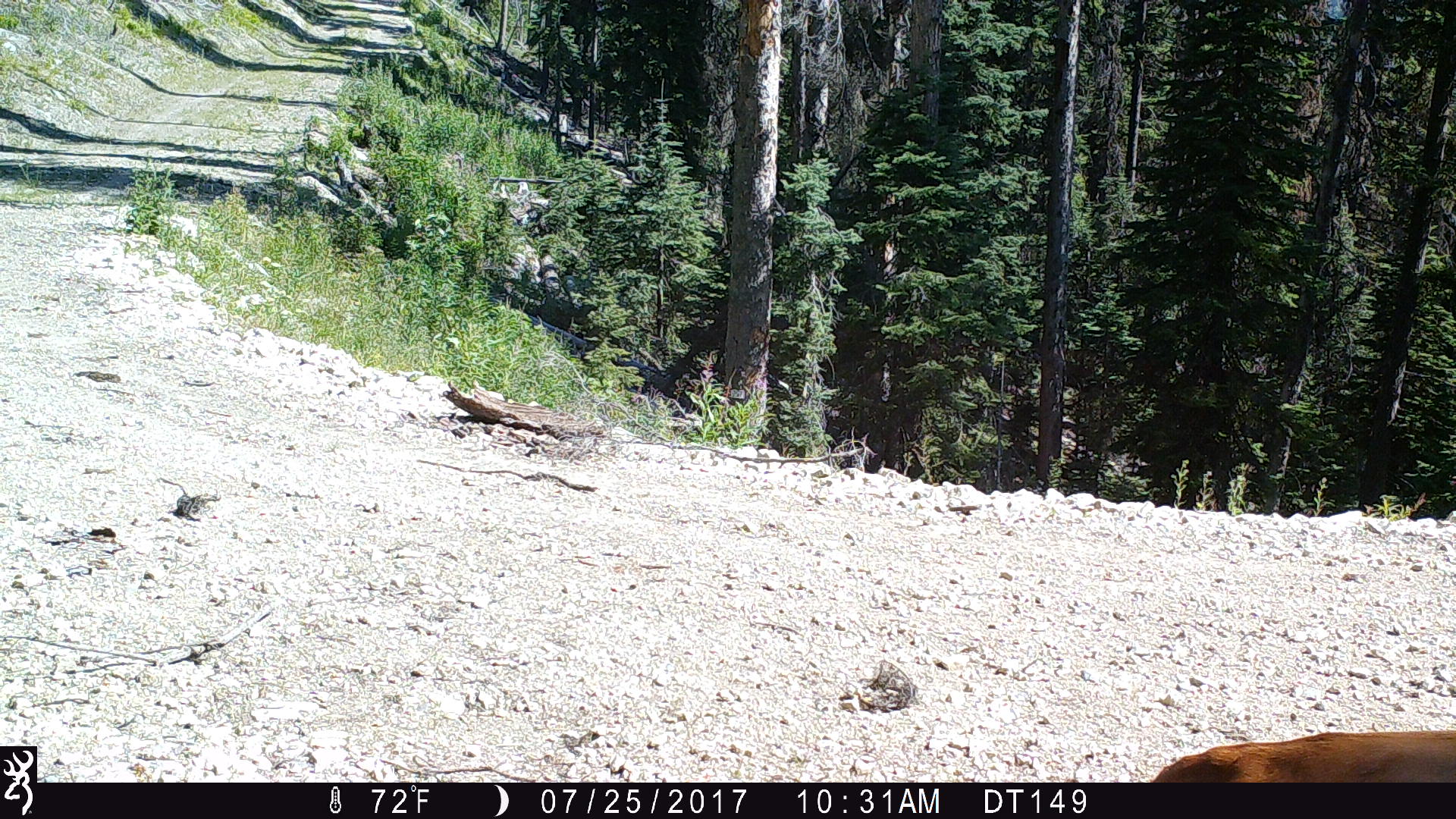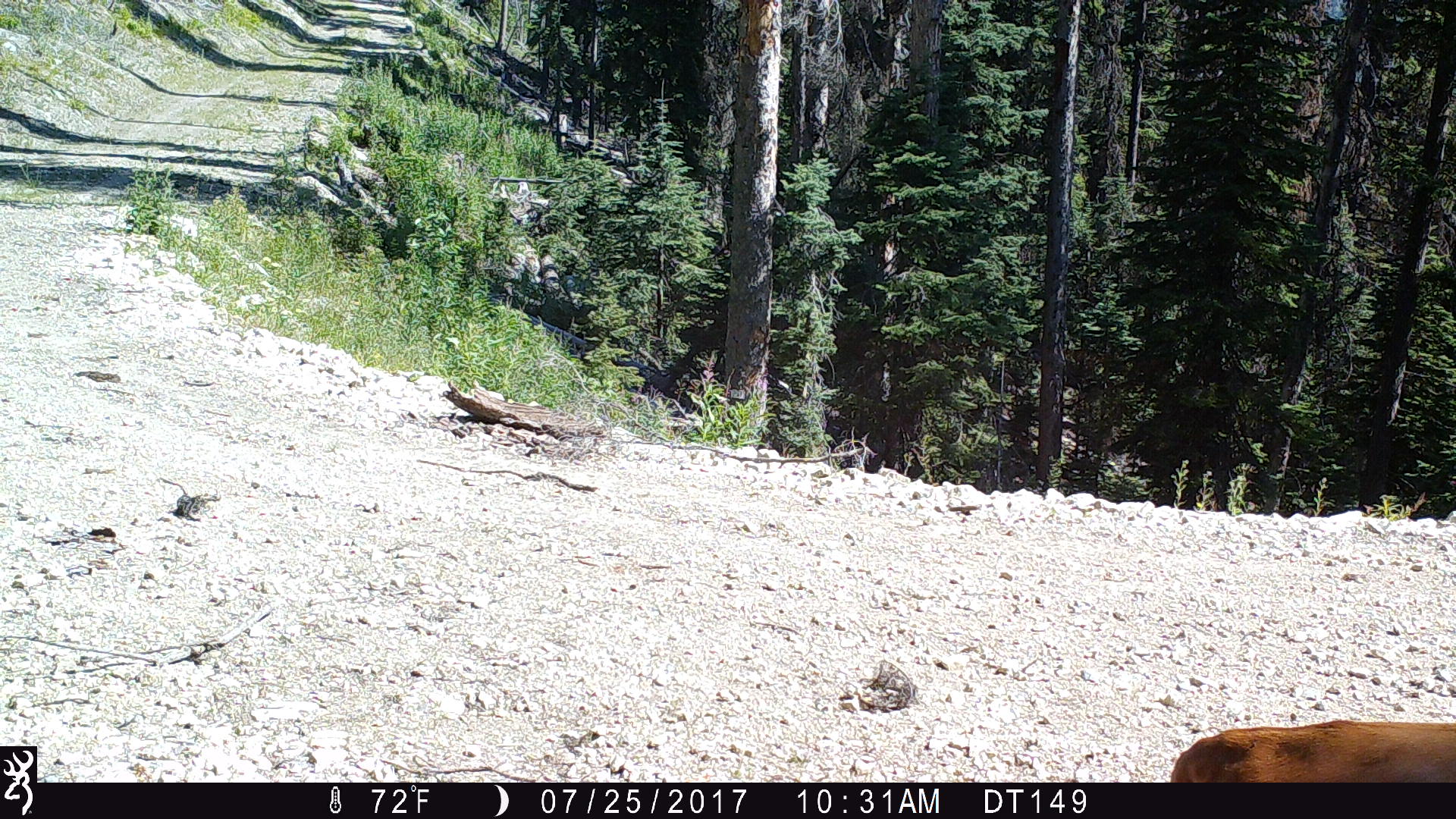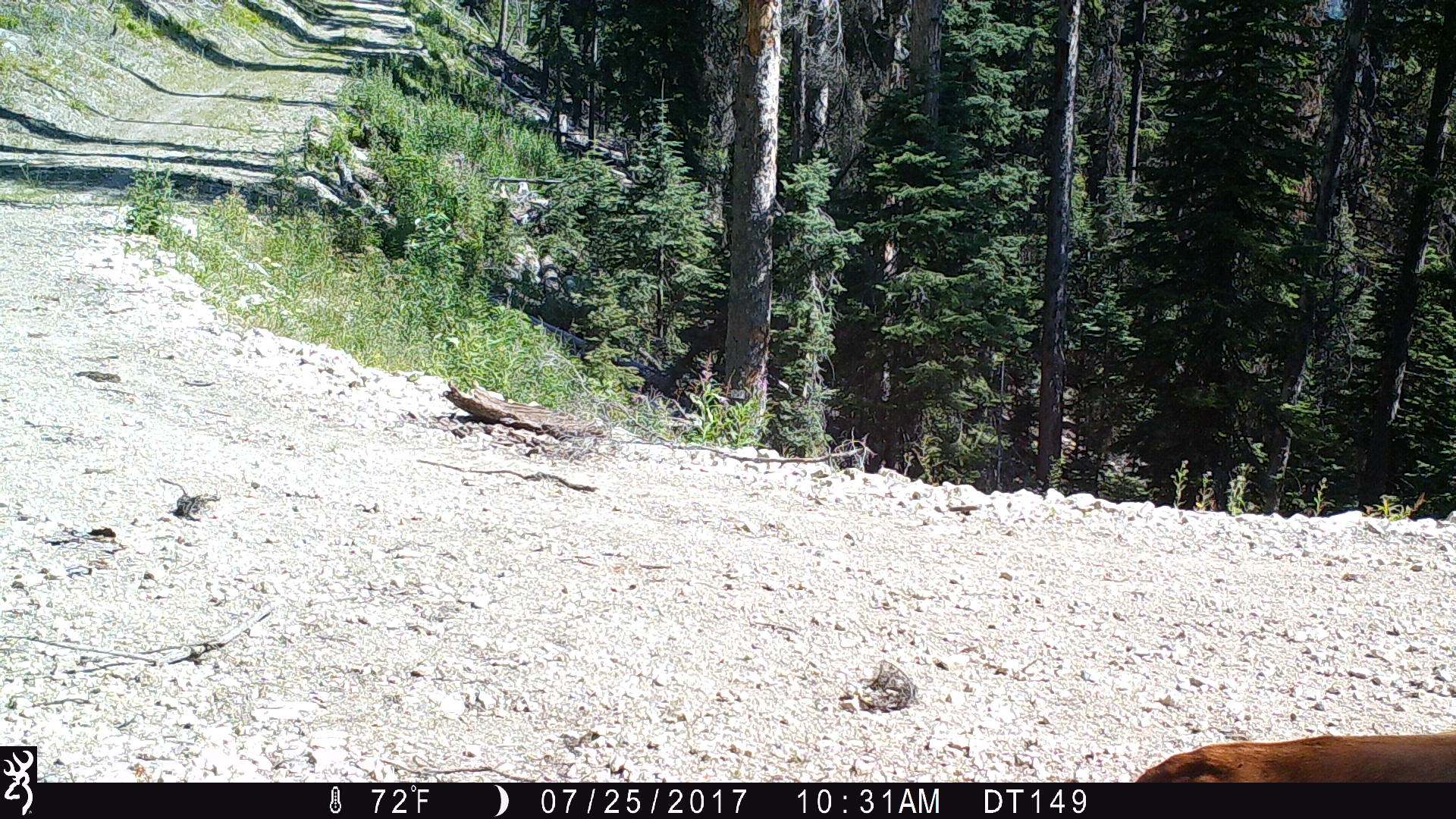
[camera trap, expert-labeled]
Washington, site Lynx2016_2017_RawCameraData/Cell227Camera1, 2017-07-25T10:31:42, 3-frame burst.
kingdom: Animalia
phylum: Chordata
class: Mammalia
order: Artiodactyla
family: Bovidae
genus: Bos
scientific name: Bos taurus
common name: domestic cattle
Domestic cattle (Bos taurus). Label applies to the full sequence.